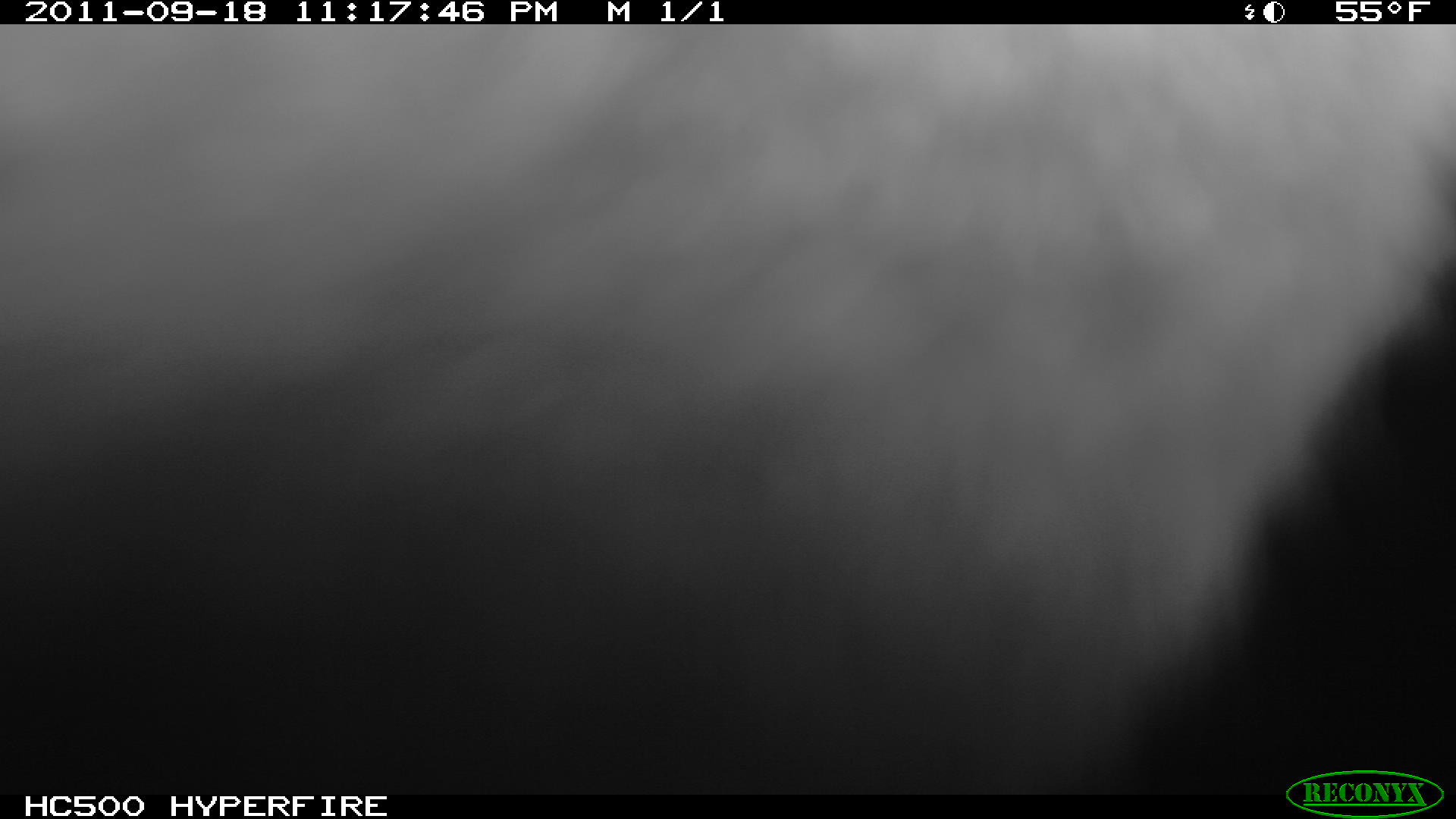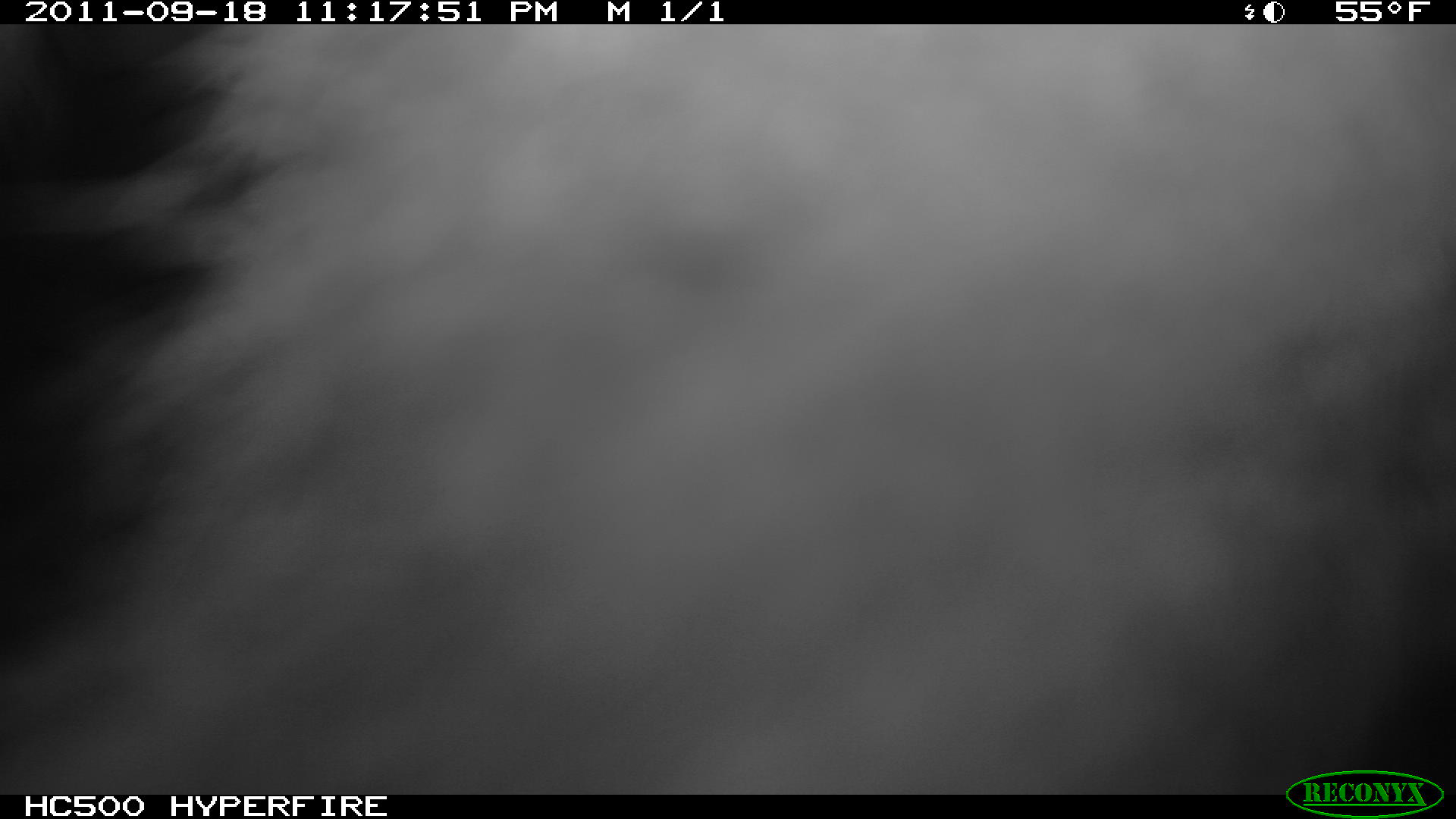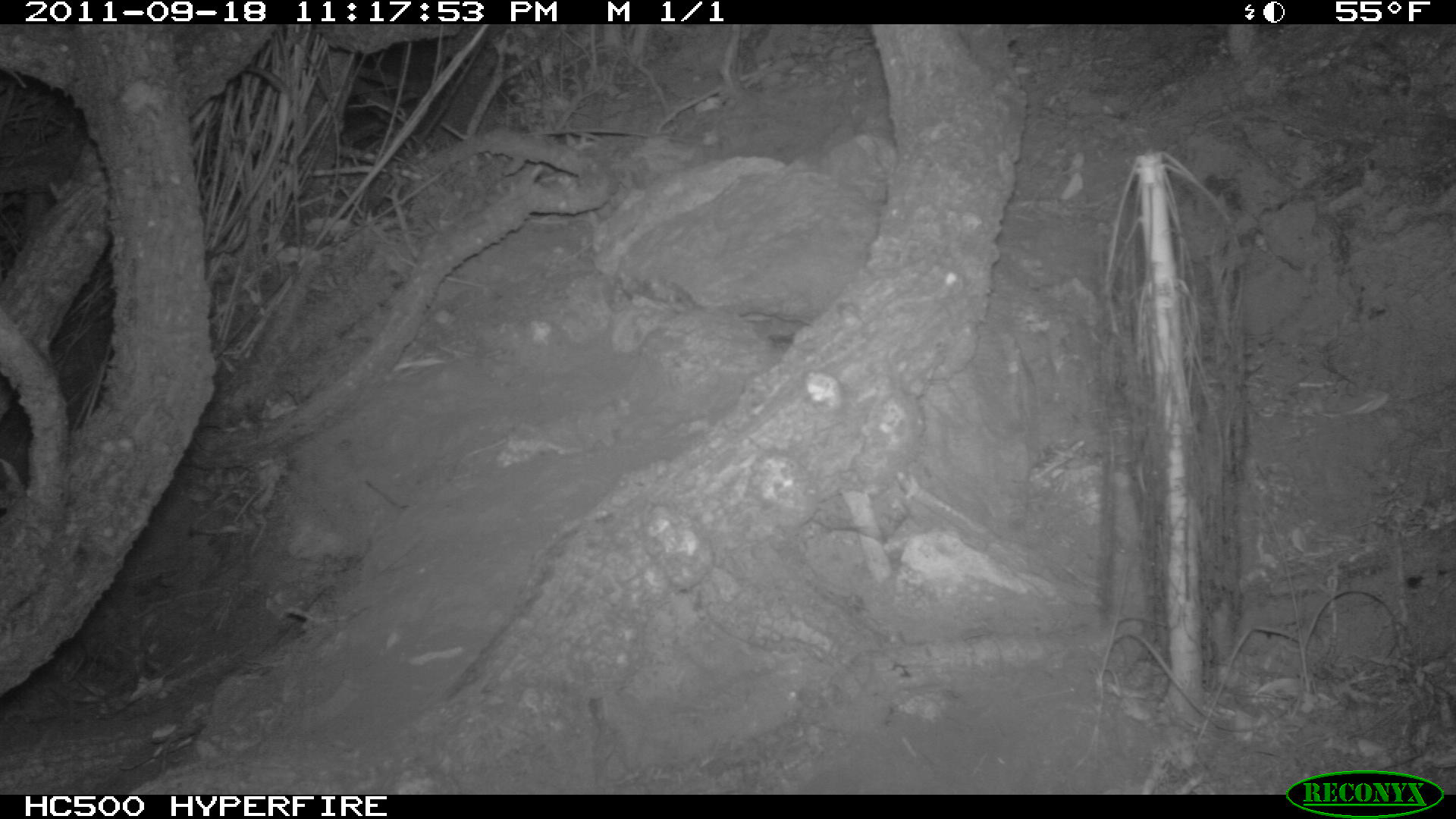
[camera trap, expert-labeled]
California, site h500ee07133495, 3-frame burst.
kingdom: Animalia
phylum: Chordata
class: Mammalia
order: Carnivora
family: Canidae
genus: Urocyon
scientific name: Urocyon littoralis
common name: island fox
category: fox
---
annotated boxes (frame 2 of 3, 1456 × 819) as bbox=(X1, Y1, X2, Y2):
fox: bbox=(0, 24, 1455, 795)